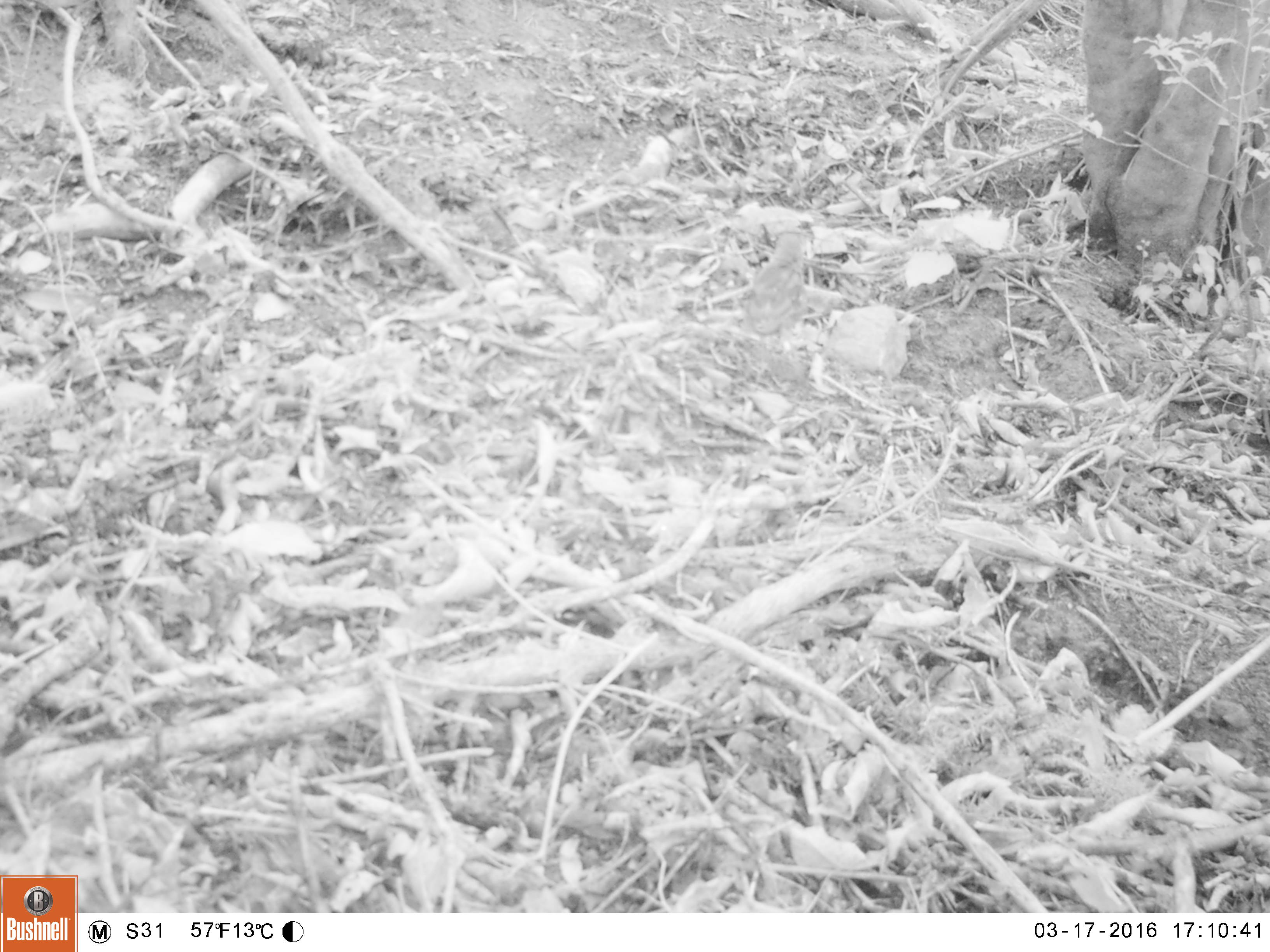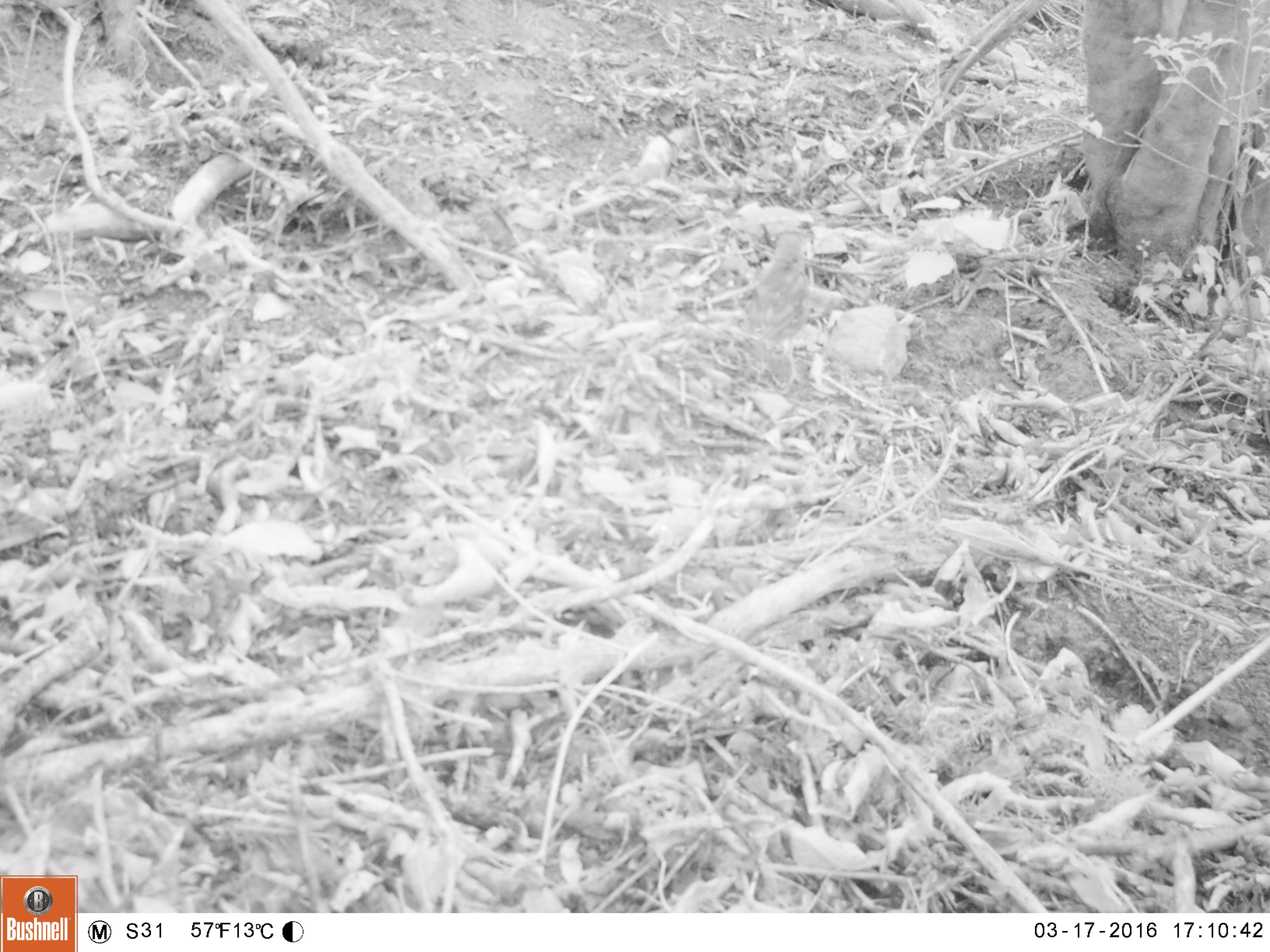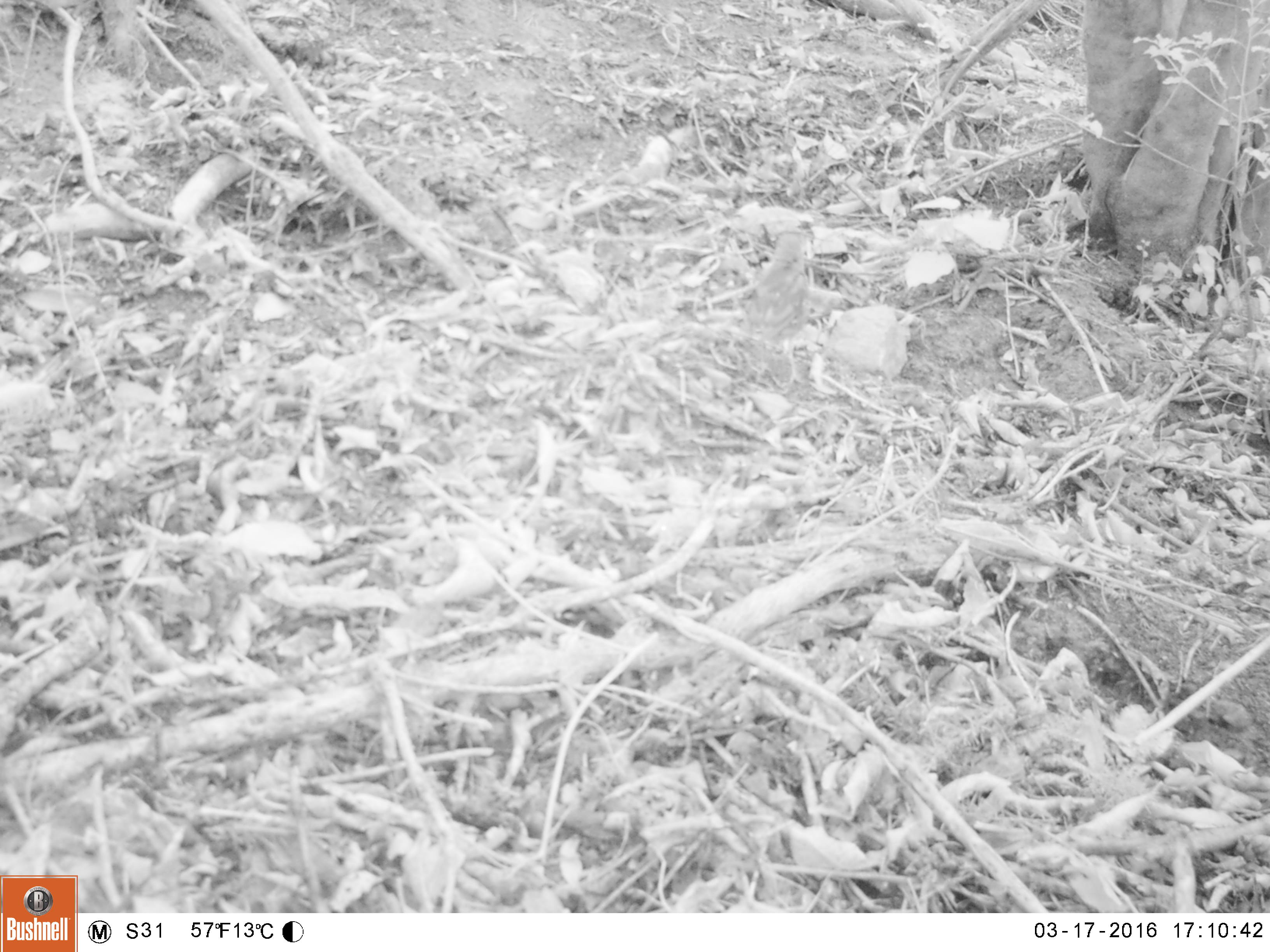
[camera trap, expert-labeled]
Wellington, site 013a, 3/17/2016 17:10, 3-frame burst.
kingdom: Animalia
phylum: Chordata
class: Aves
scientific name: Aves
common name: bird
Bird (Aves).